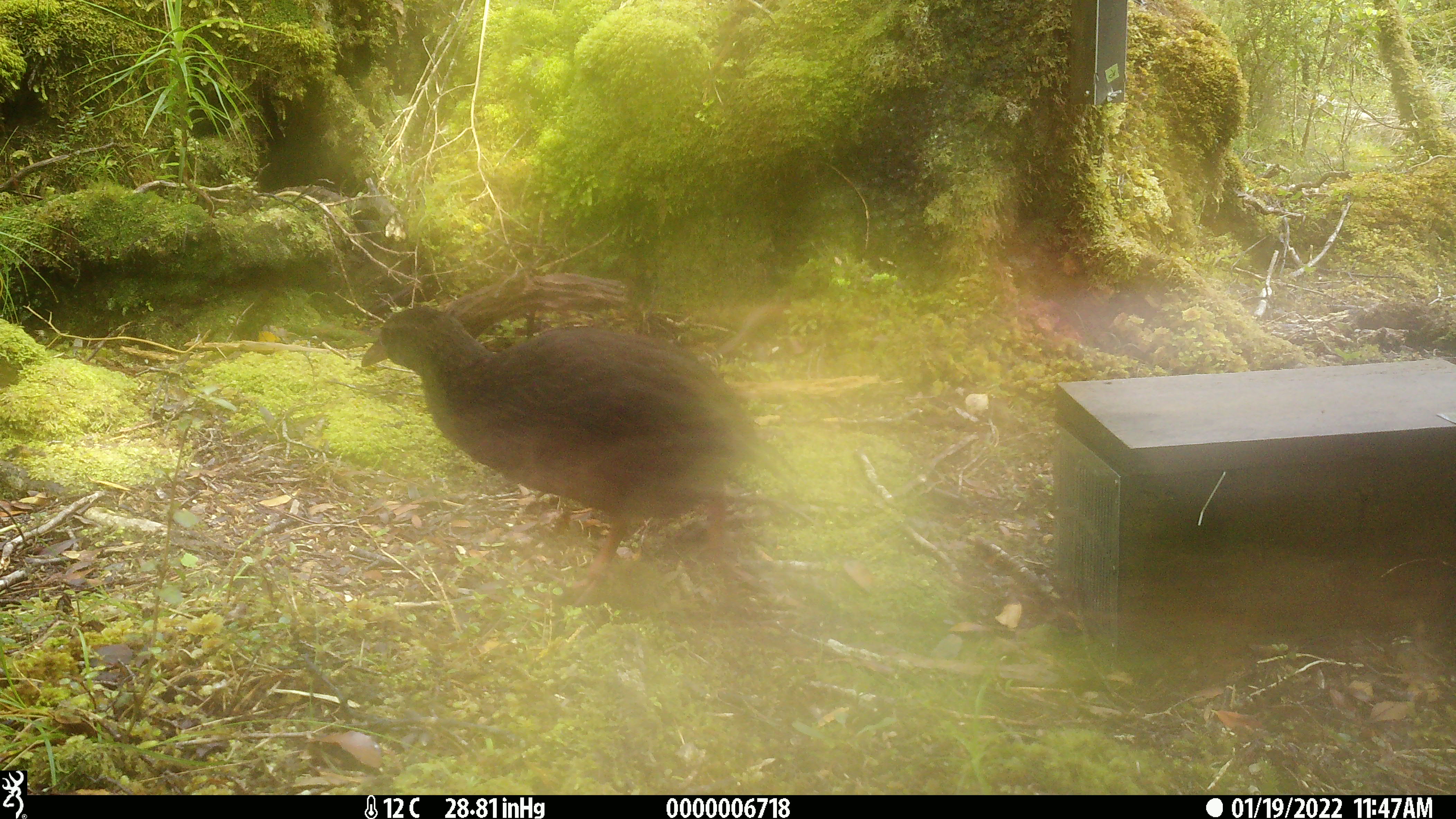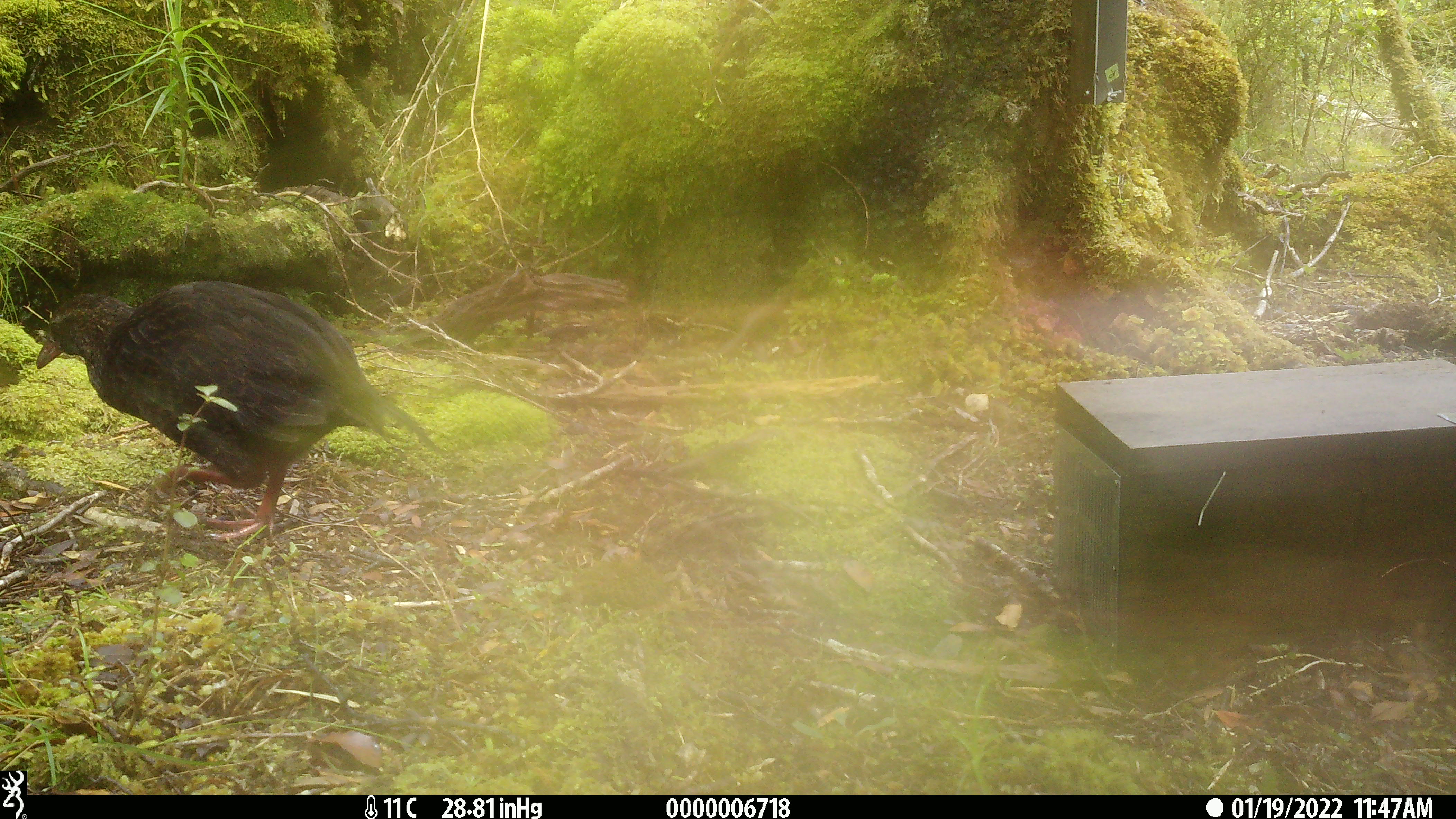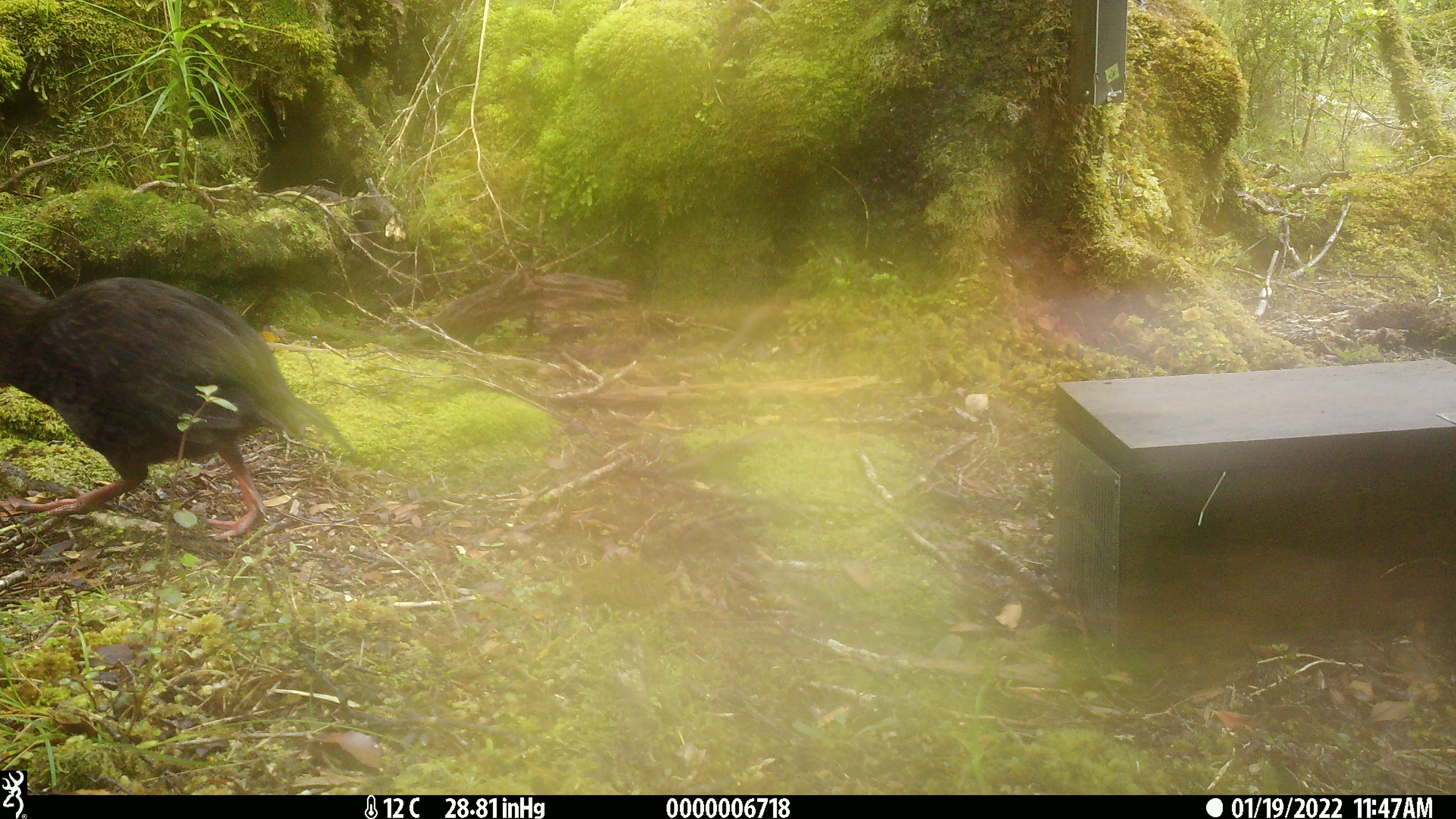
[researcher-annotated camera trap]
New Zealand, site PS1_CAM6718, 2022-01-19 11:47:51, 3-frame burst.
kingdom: Animalia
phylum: Chordata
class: Aves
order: Gruiformes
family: Rallidae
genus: Gallirallus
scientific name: Gallirallus australis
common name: weka